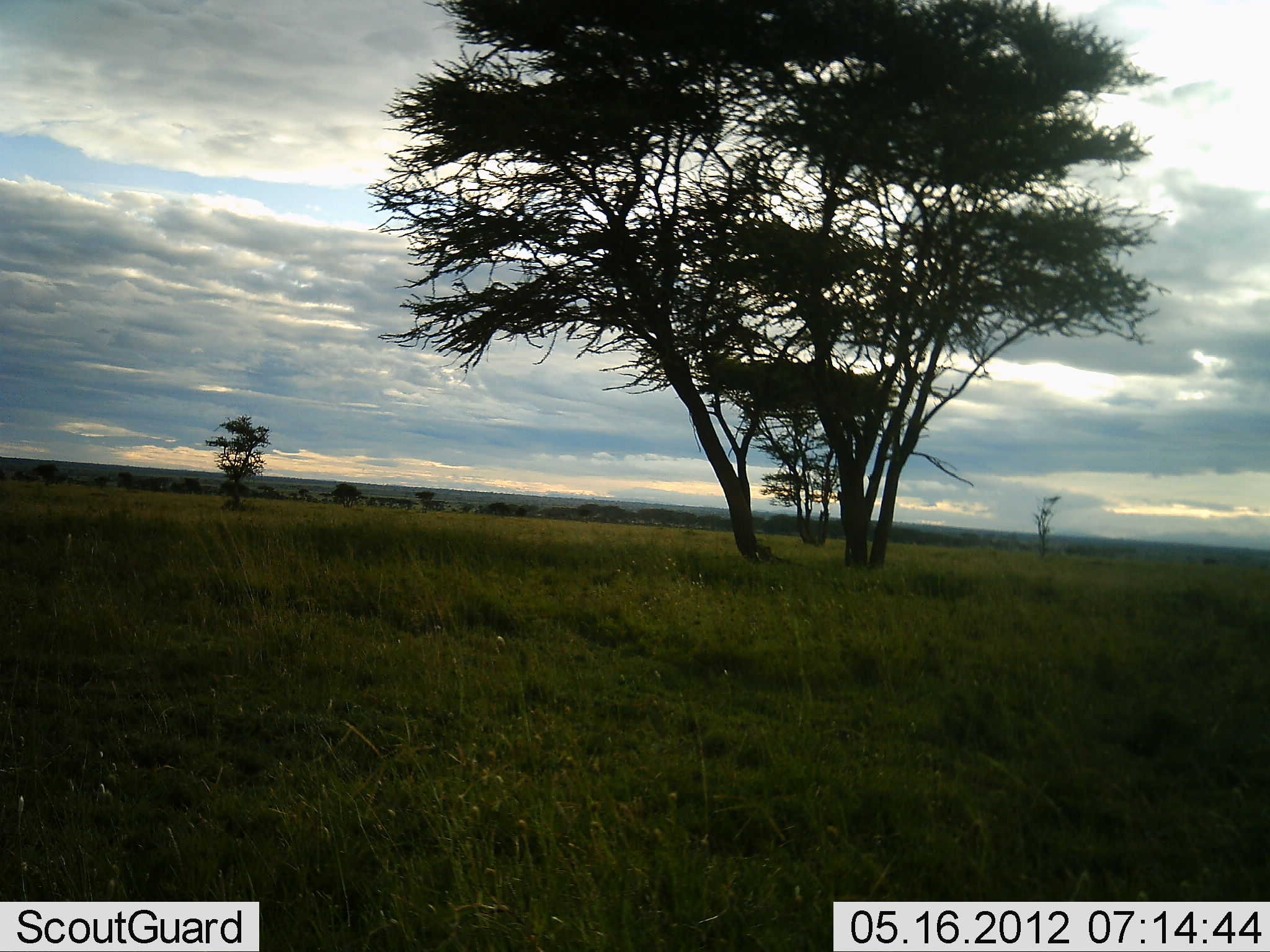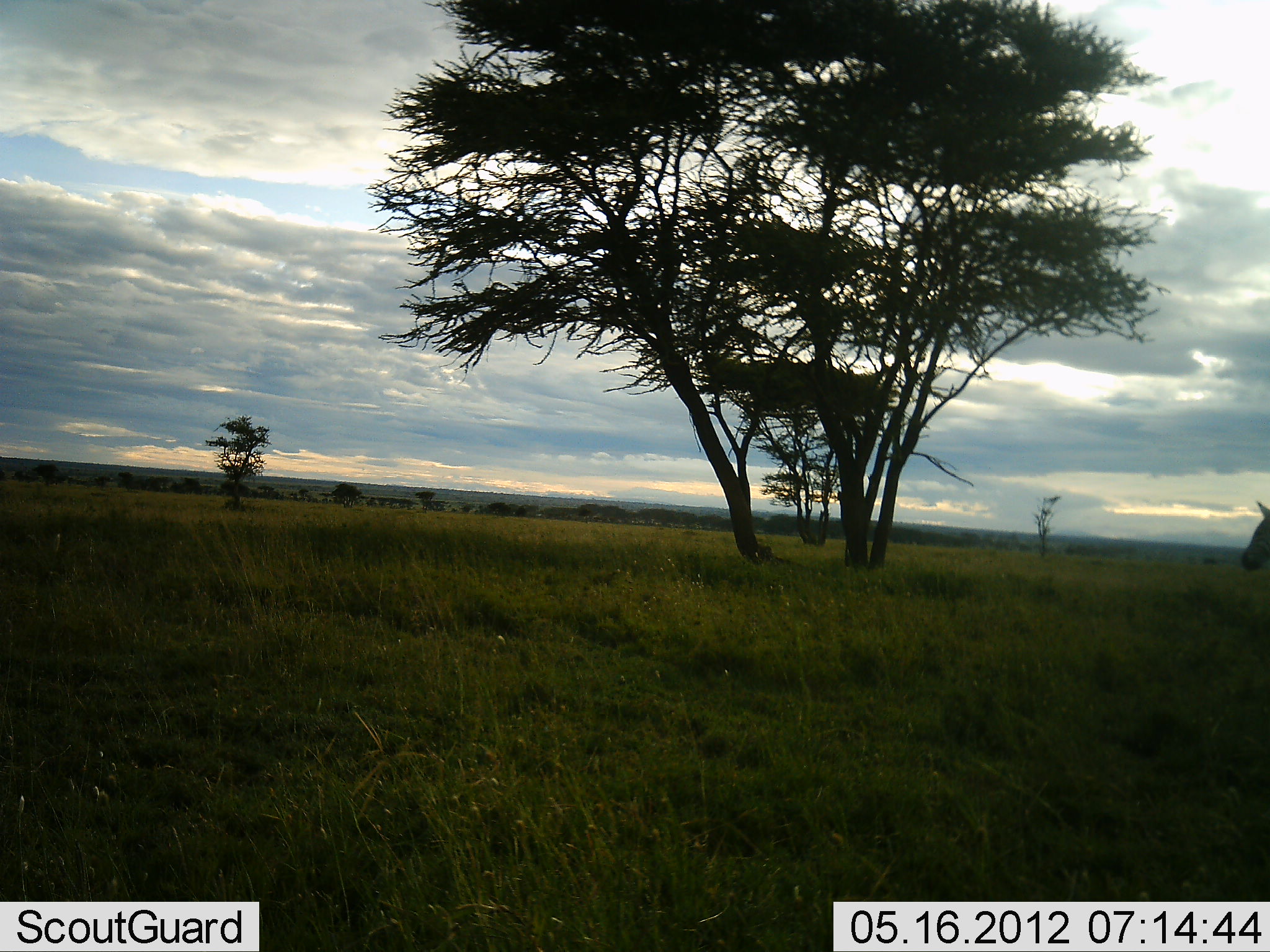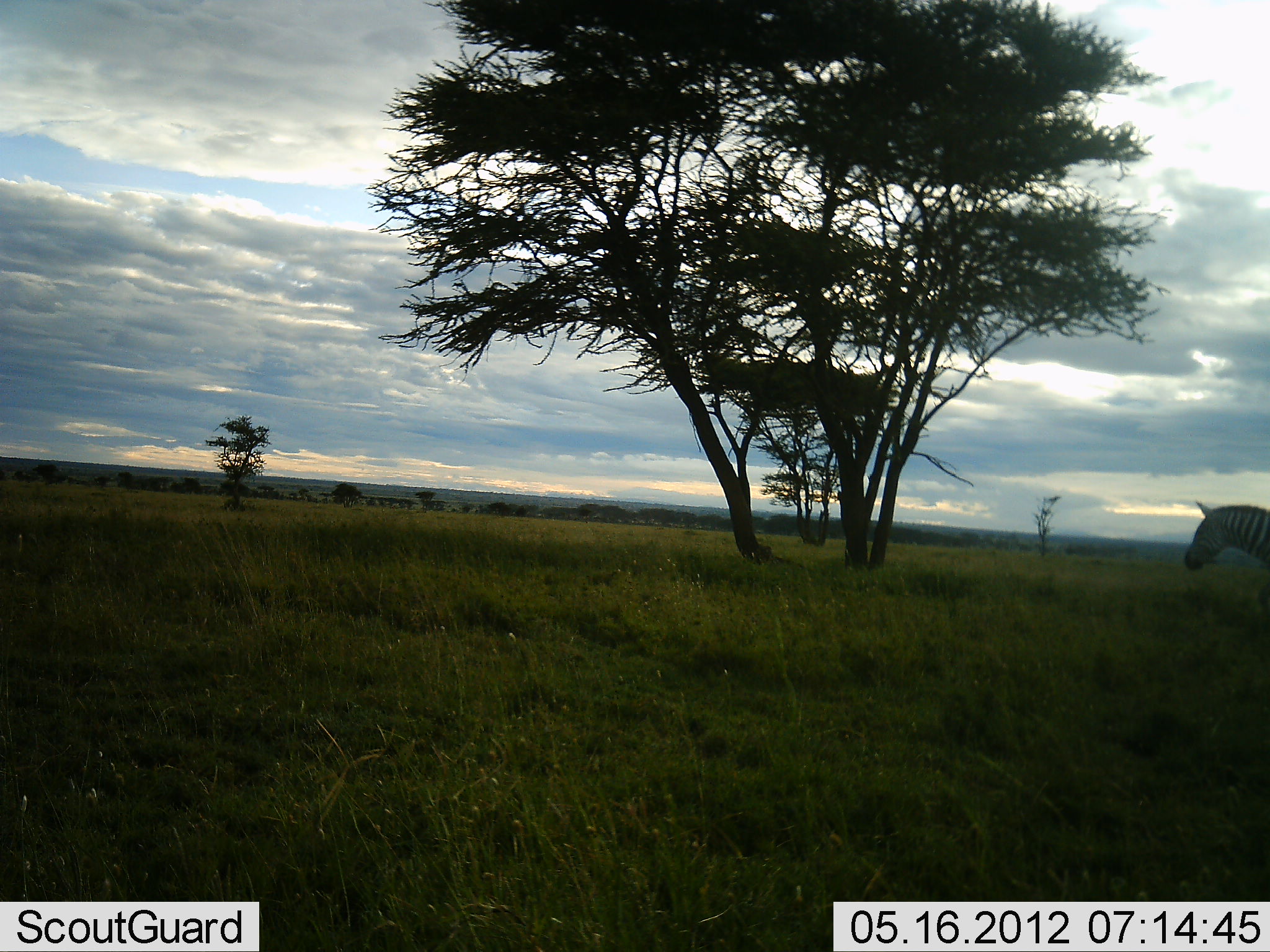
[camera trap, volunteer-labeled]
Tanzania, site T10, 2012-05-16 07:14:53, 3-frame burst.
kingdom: Animalia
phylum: Chordata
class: Mammalia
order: Perissodactyla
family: Equidae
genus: Equus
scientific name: Equus quagga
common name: plains zebra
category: zebra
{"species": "zebra (plains zebra) (Equus quagga)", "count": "1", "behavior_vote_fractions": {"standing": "0%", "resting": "0%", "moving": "100%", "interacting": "0%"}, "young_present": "0%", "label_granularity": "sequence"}